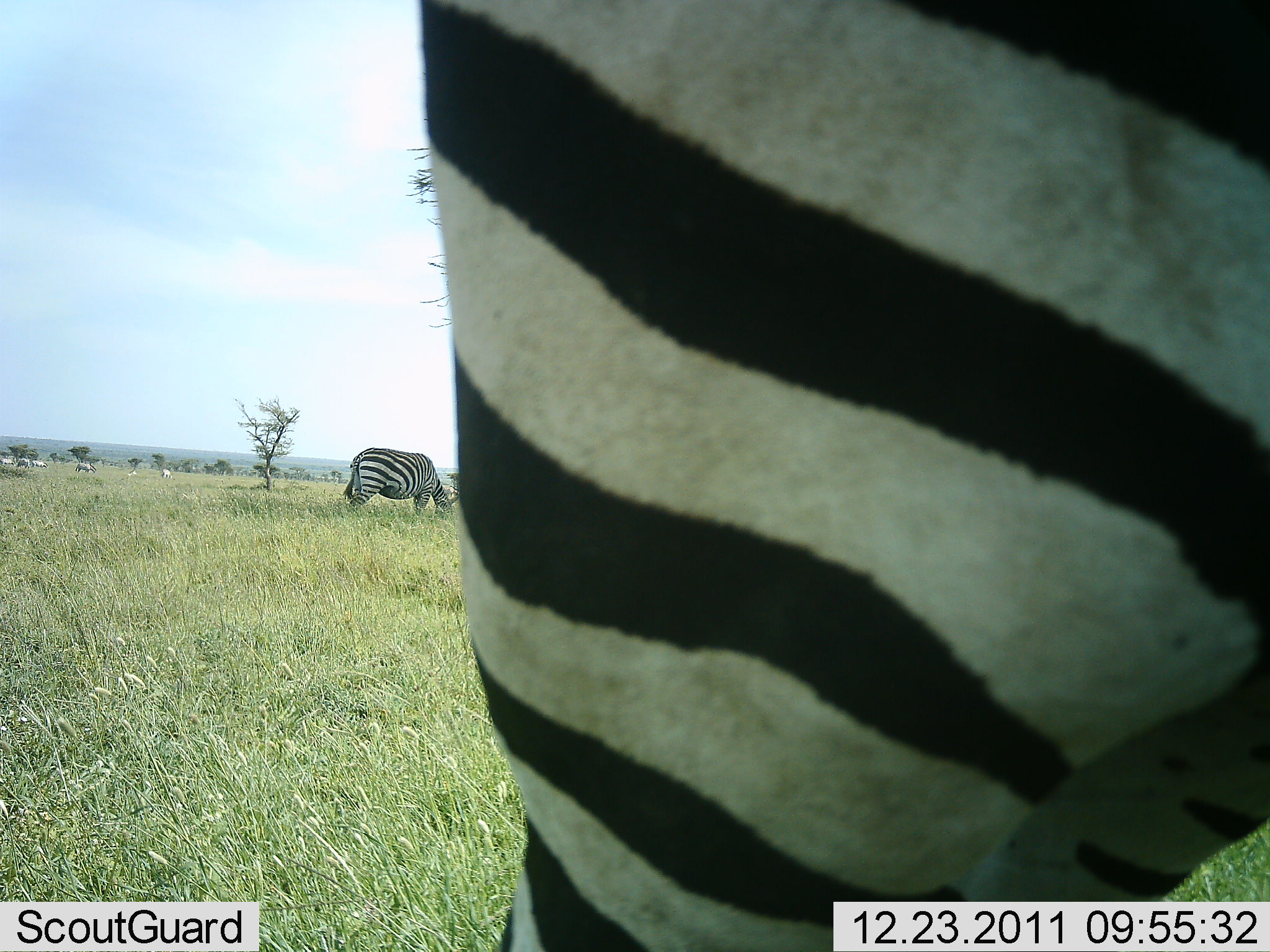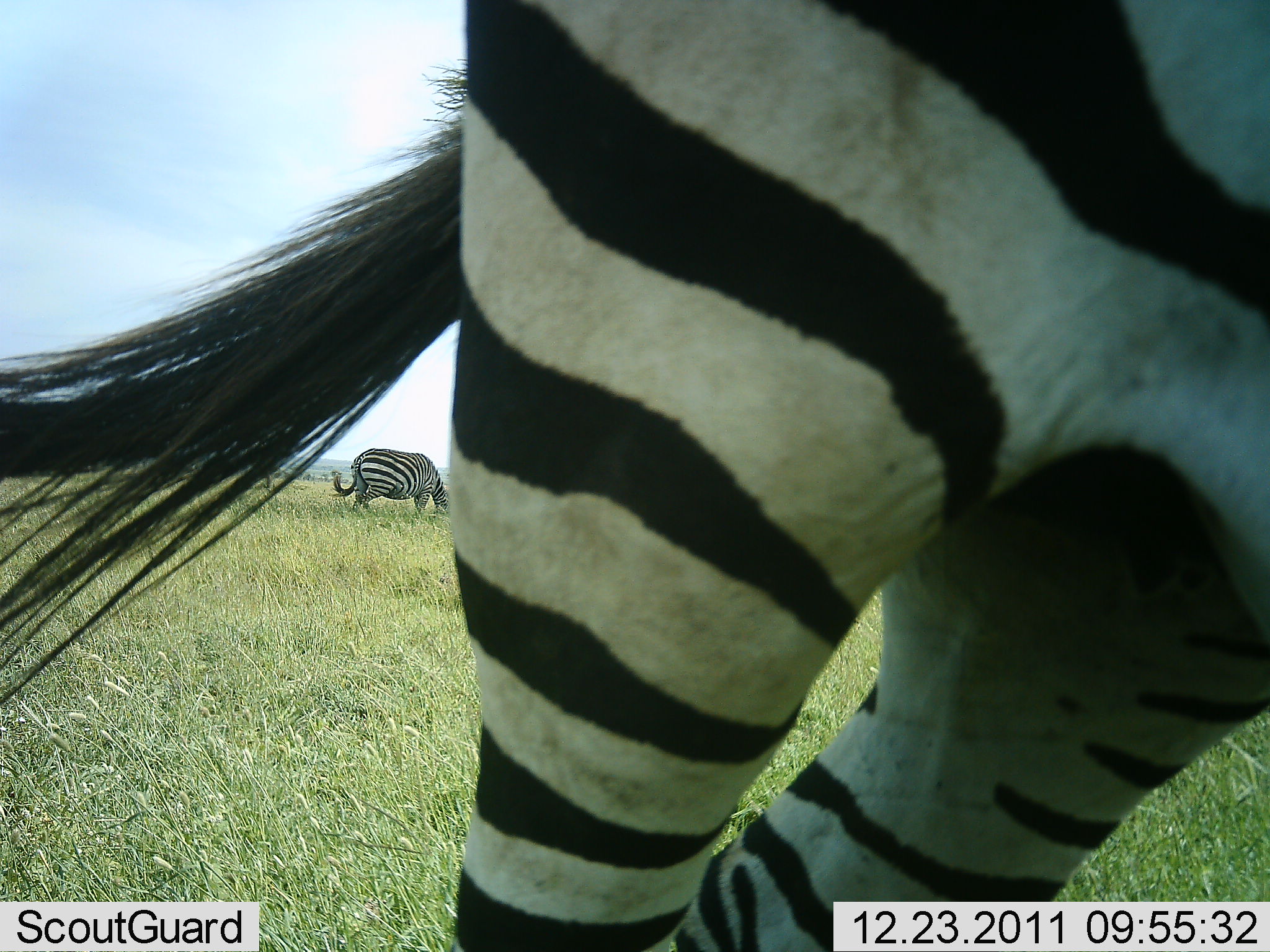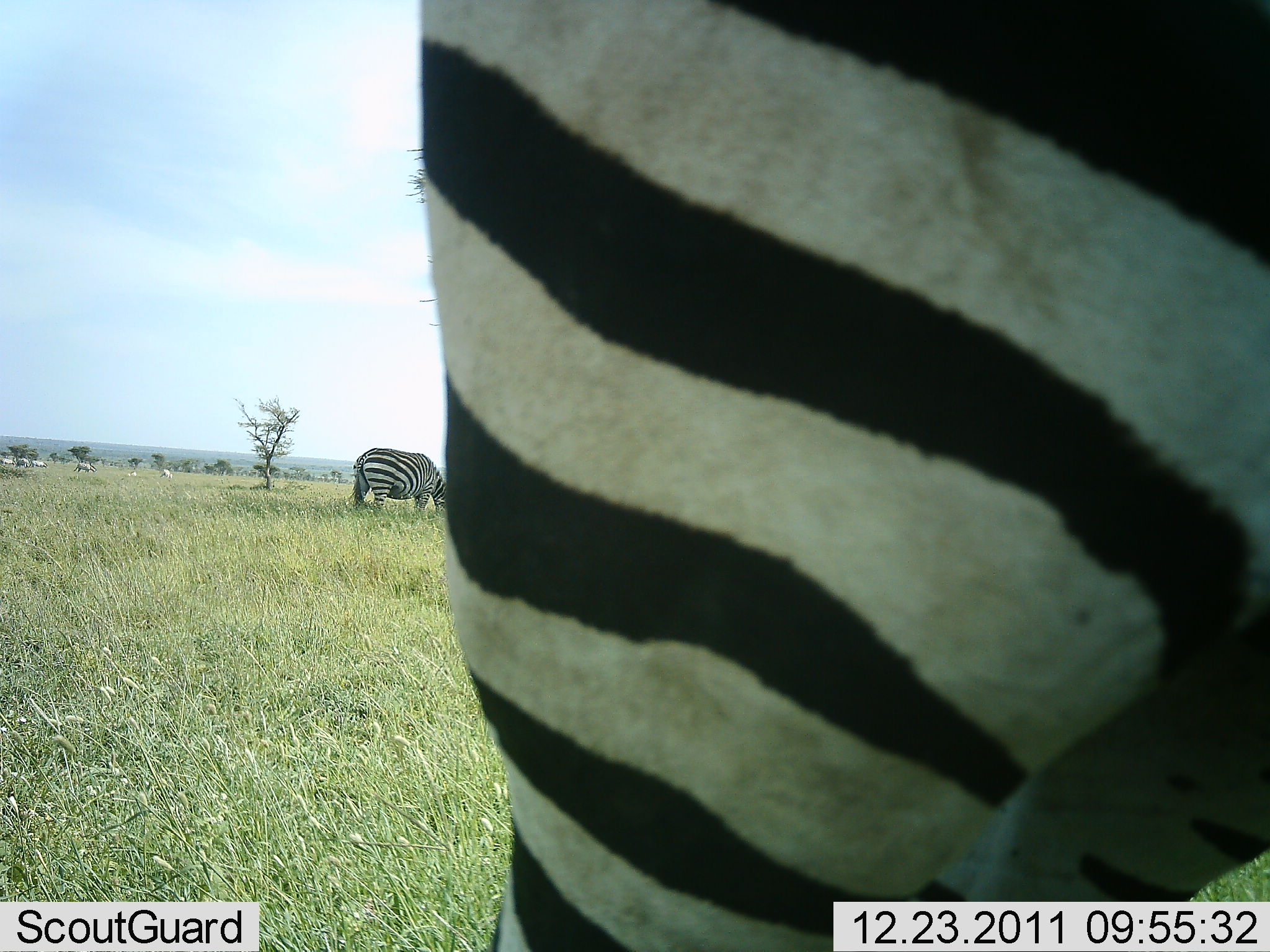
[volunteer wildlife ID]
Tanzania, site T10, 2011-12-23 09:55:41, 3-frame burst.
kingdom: Animalia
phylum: Chordata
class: Mammalia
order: Perissodactyla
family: Equidae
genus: Equus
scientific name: Equus quagga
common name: plains zebra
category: zebra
Zebra (plains zebra) (Equus quagga), count 2. Behavior (volunteer vote fractions): standing 56%, resting 6%, moving 6%, interacting 0%. Young present (vote fraction): 0%. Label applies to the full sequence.